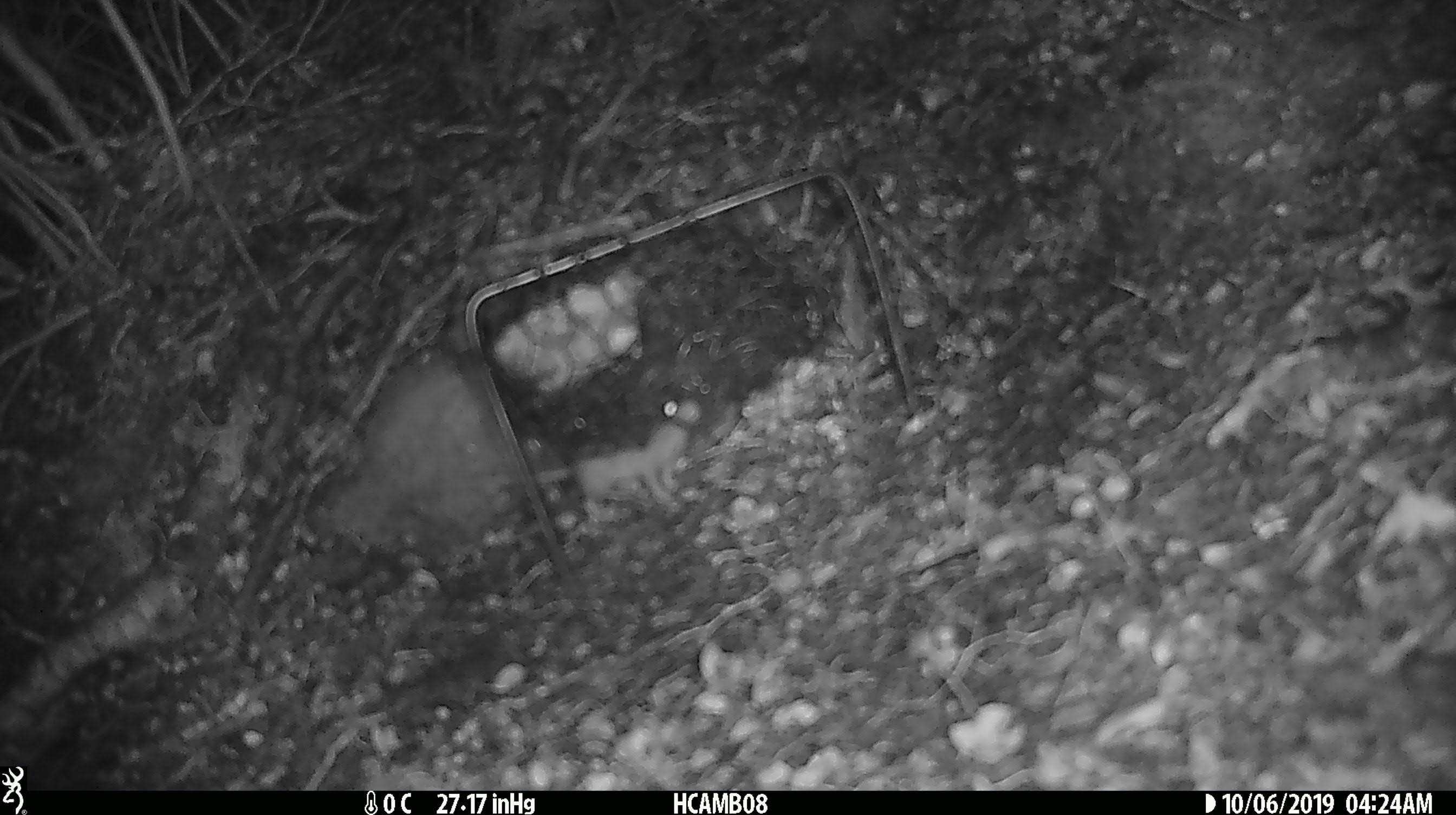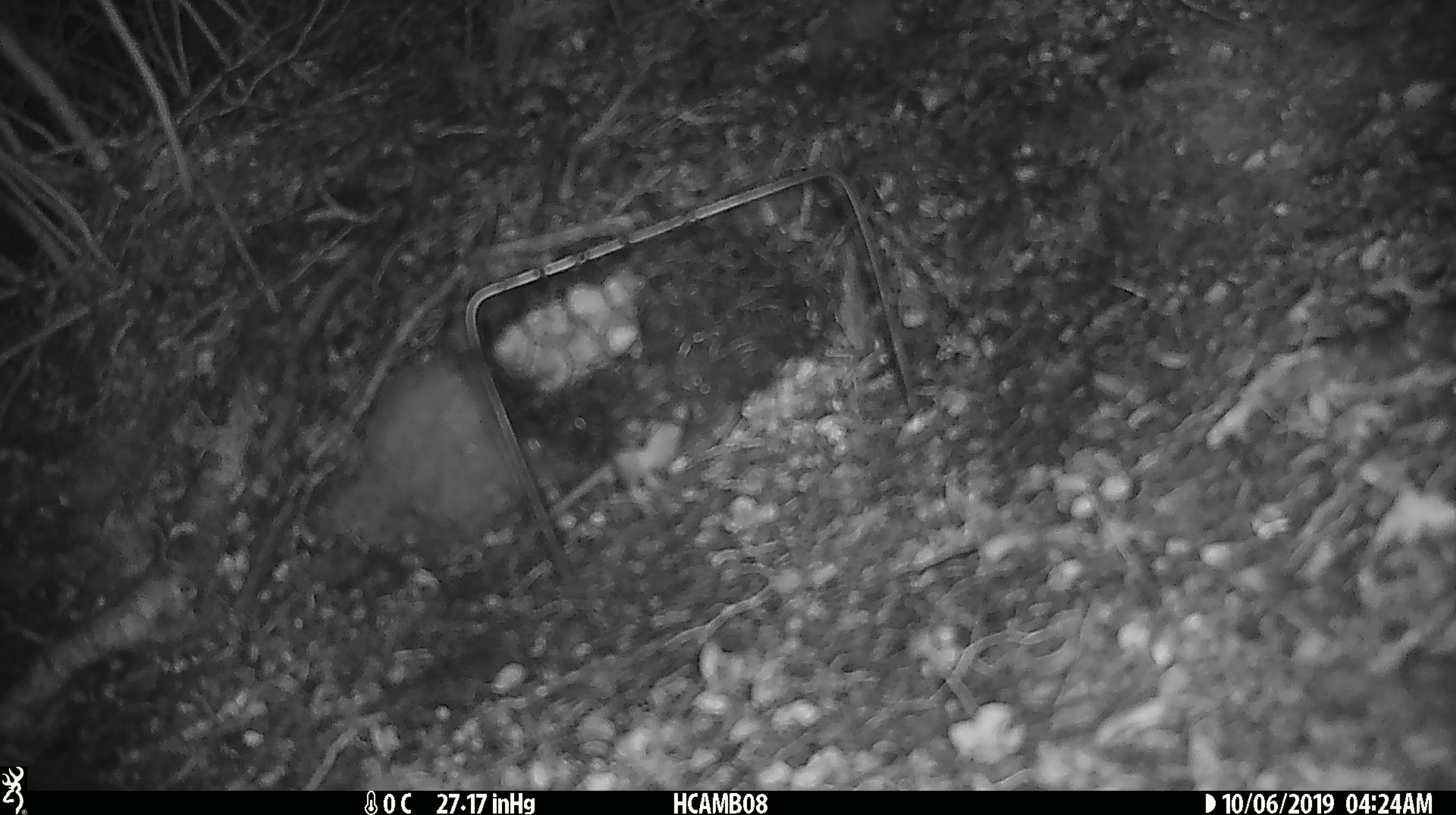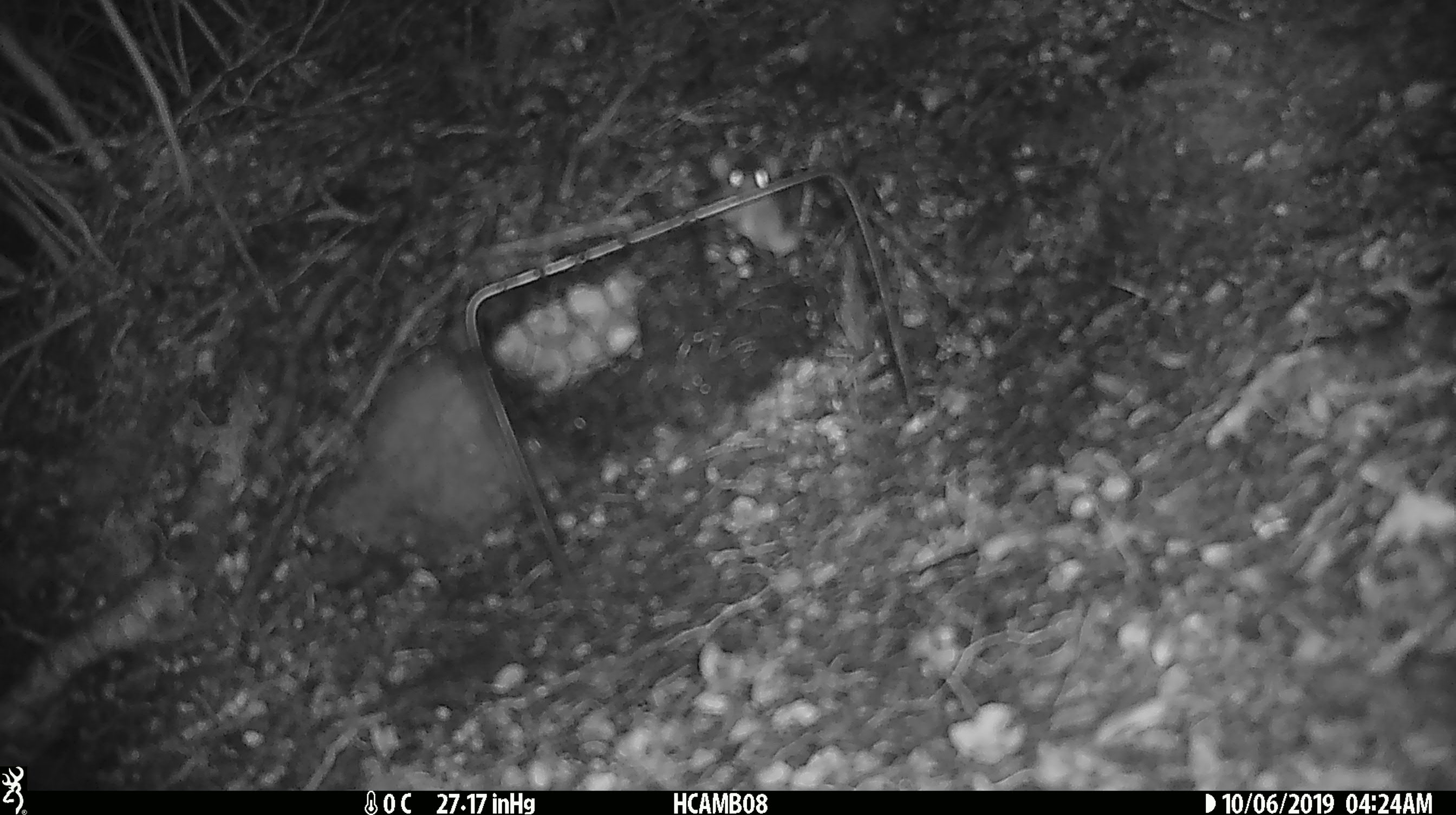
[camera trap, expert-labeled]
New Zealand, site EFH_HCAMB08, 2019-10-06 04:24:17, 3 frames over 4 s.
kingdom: Animalia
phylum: Chordata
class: Mammalia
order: Rodentia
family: Muridae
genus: Mus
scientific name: Mus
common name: mouse